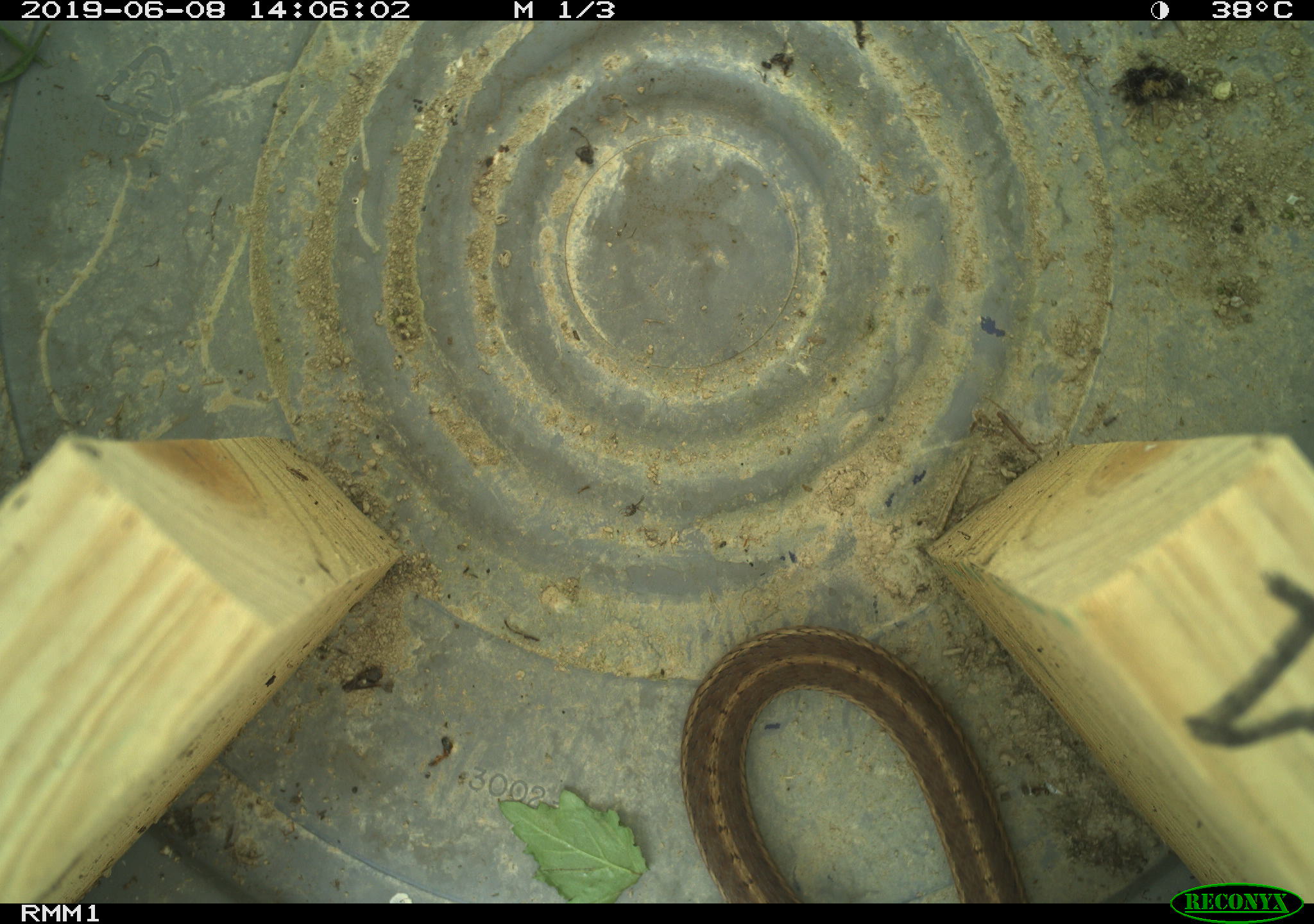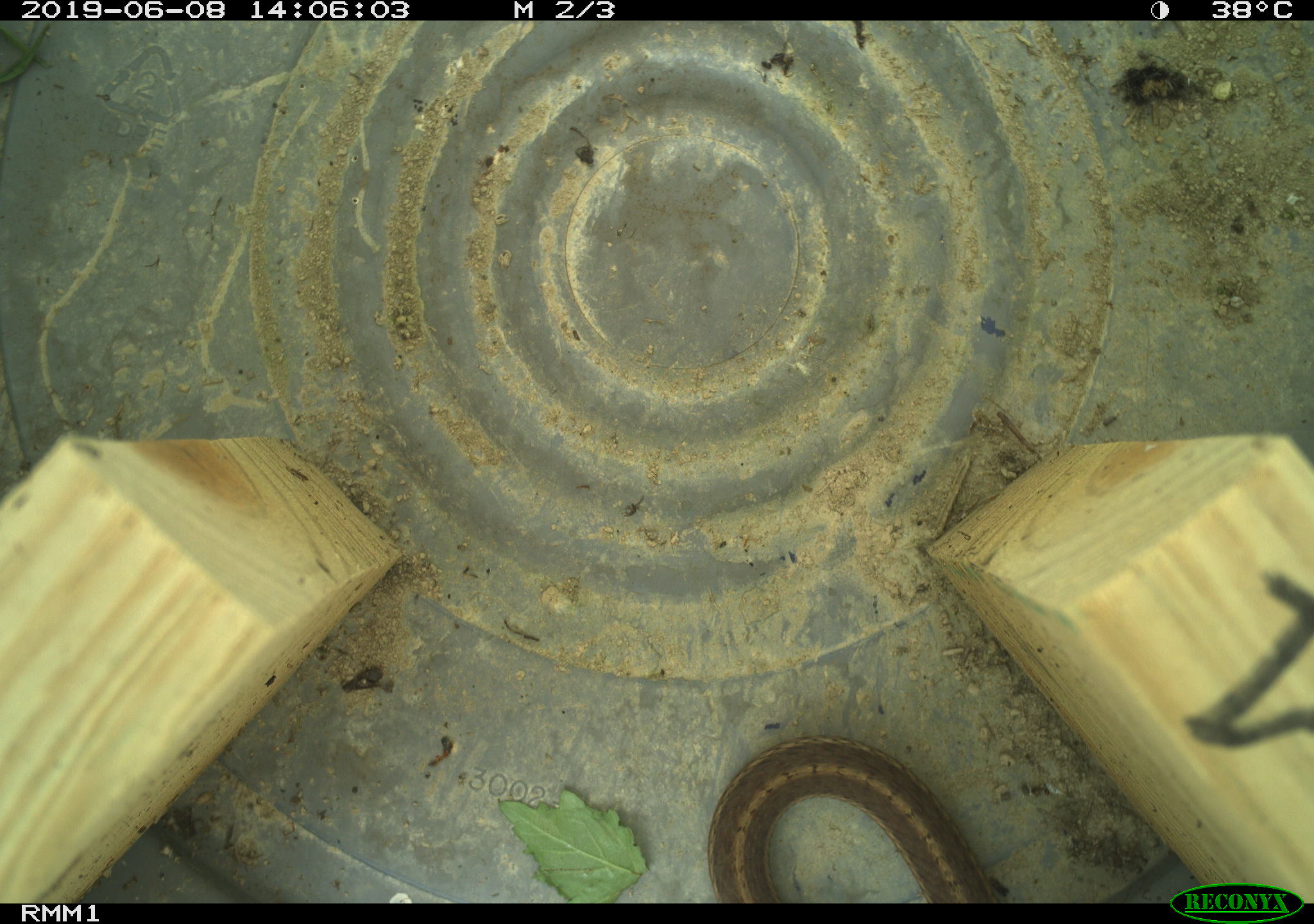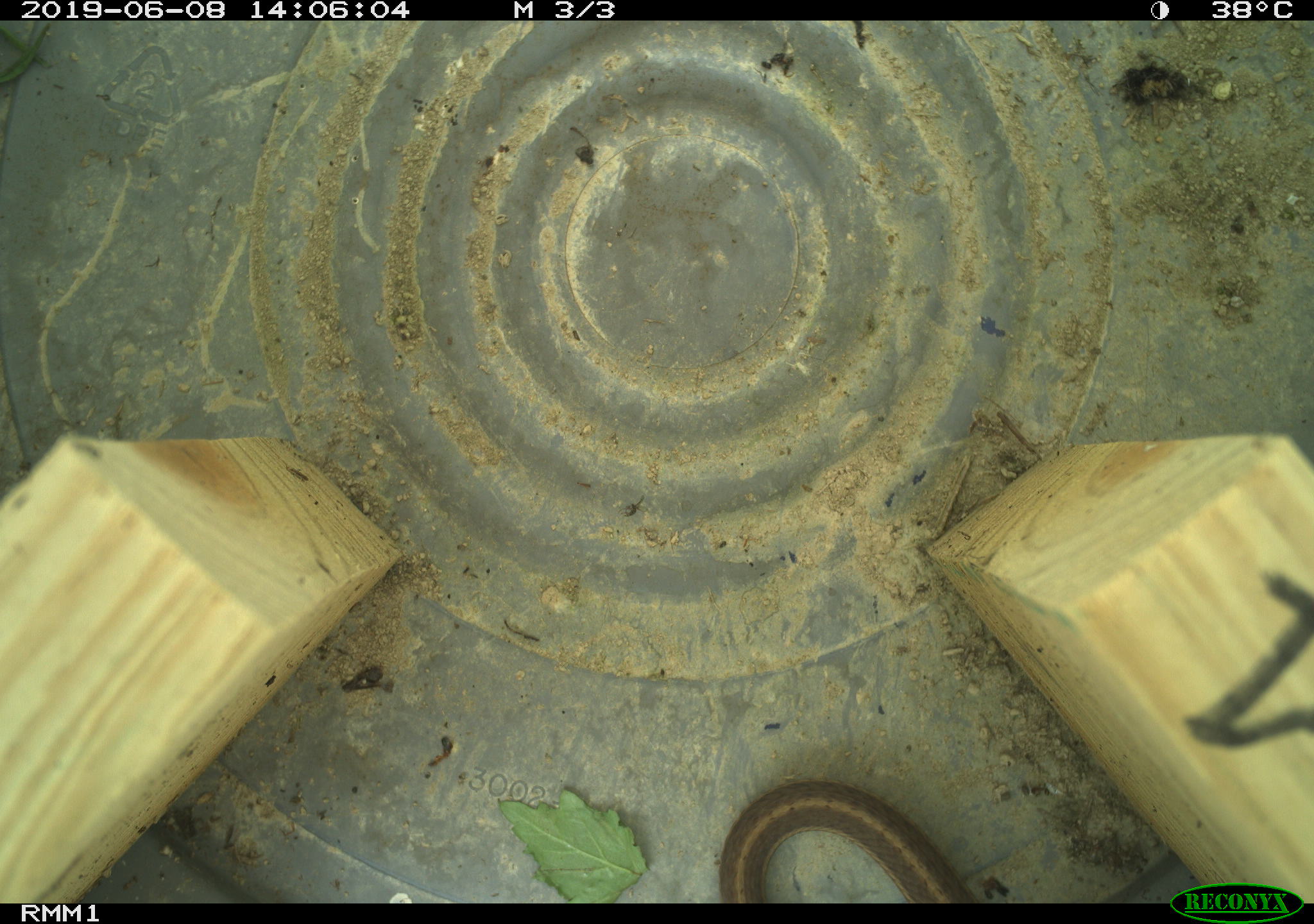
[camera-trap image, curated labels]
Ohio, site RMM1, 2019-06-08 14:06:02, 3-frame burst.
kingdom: Animalia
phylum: Chordata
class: Reptilia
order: Squamata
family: Colubridae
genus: Thamnophis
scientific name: Thamnophis sirtalis sirtalis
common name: eastern gartersnake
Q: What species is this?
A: Eastern gartersnake (Thamnophis sirtalis sirtalis).